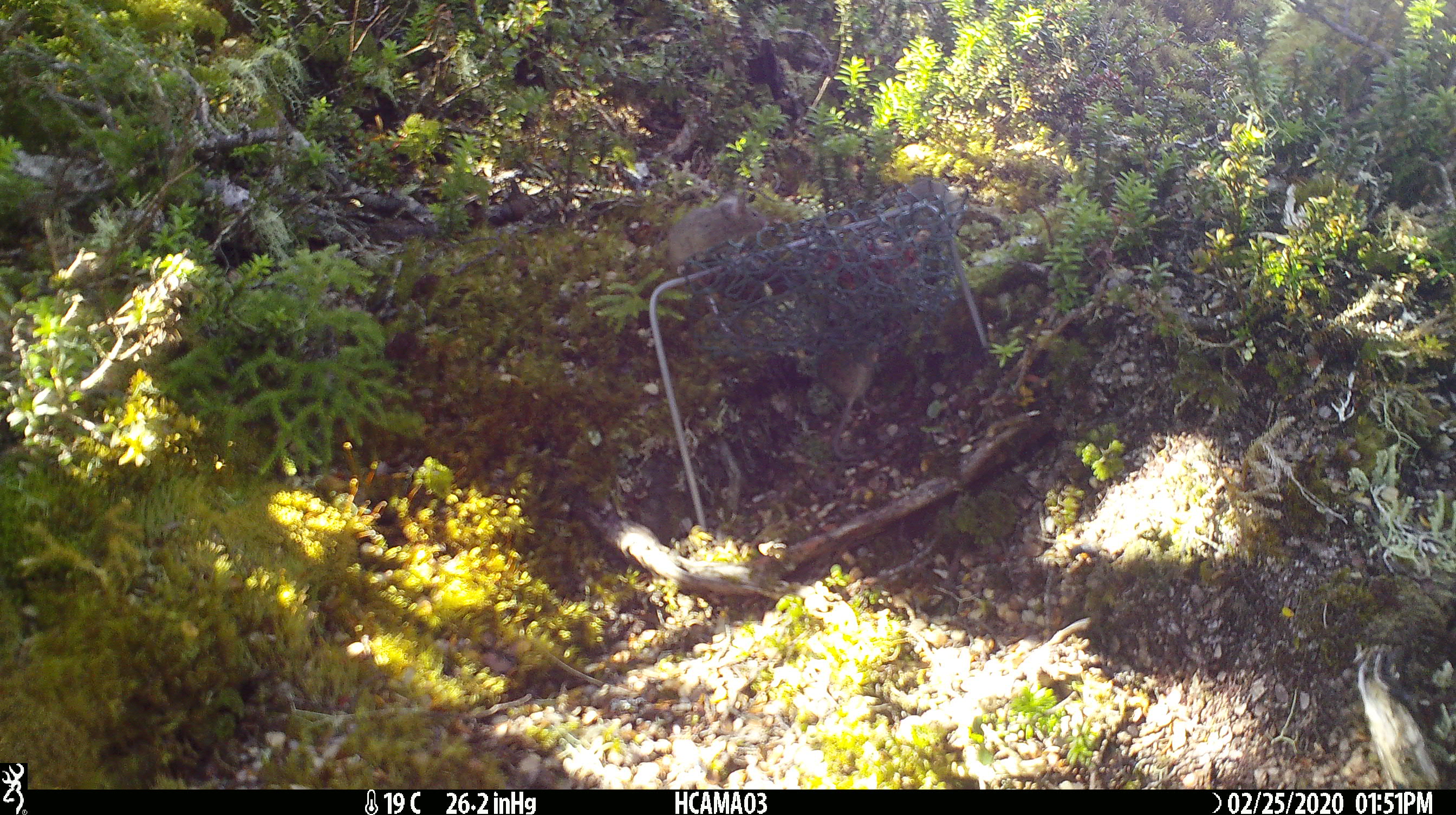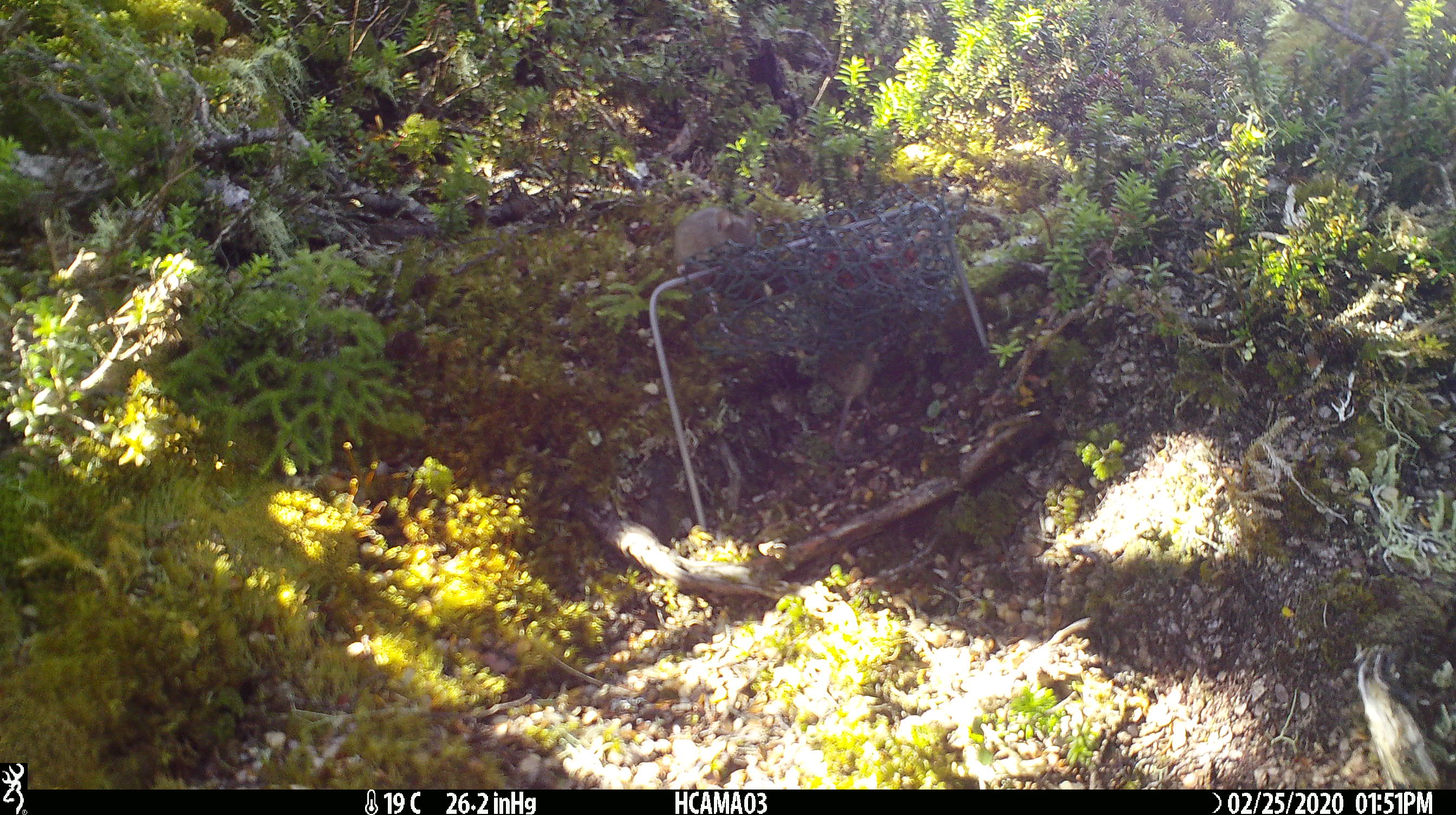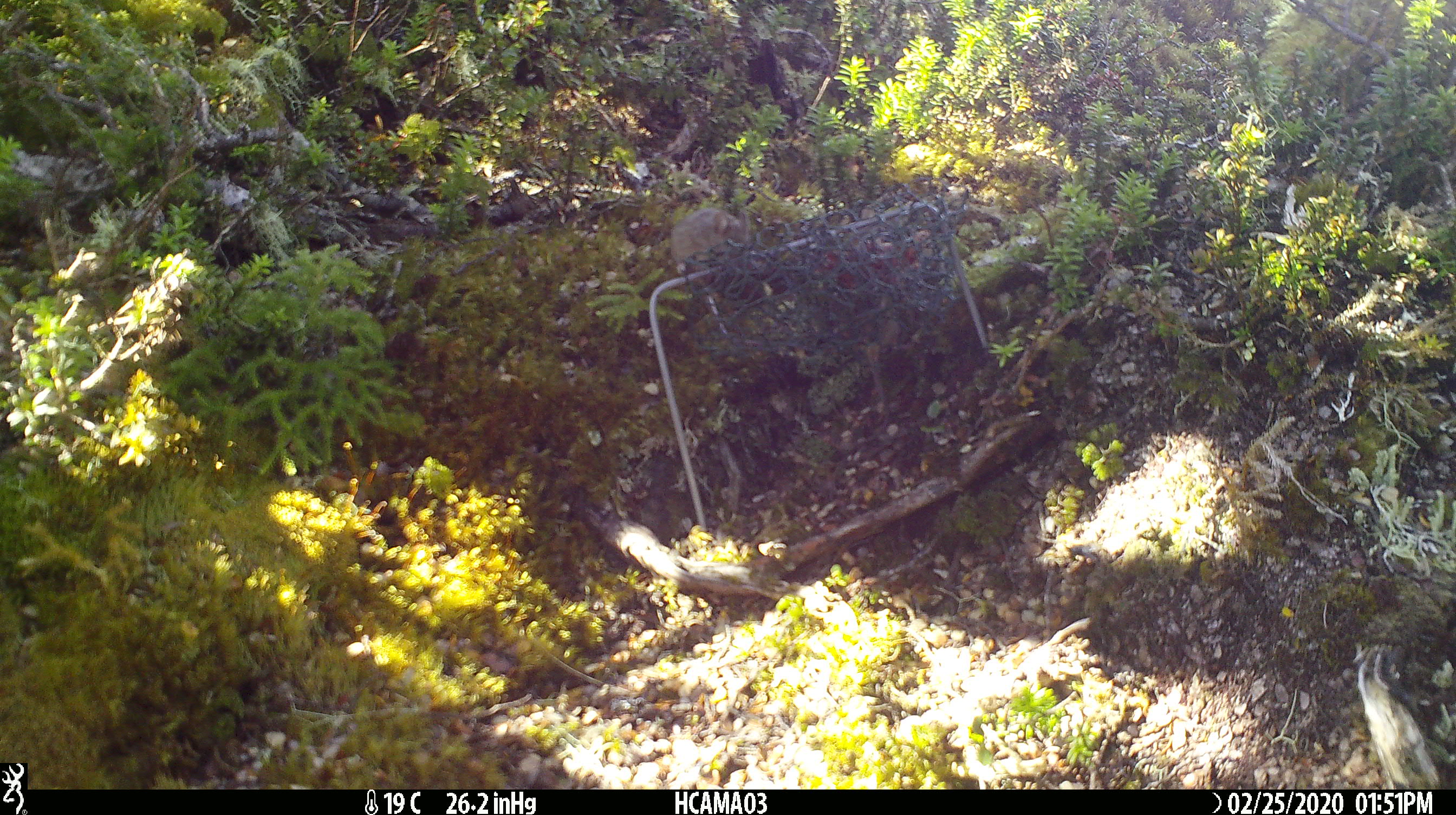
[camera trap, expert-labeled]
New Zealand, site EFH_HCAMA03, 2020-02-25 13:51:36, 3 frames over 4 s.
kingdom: Animalia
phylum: Chordata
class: Mammalia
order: Rodentia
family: Muridae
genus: Mus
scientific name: Mus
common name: mouse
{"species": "mouse (Mus)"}